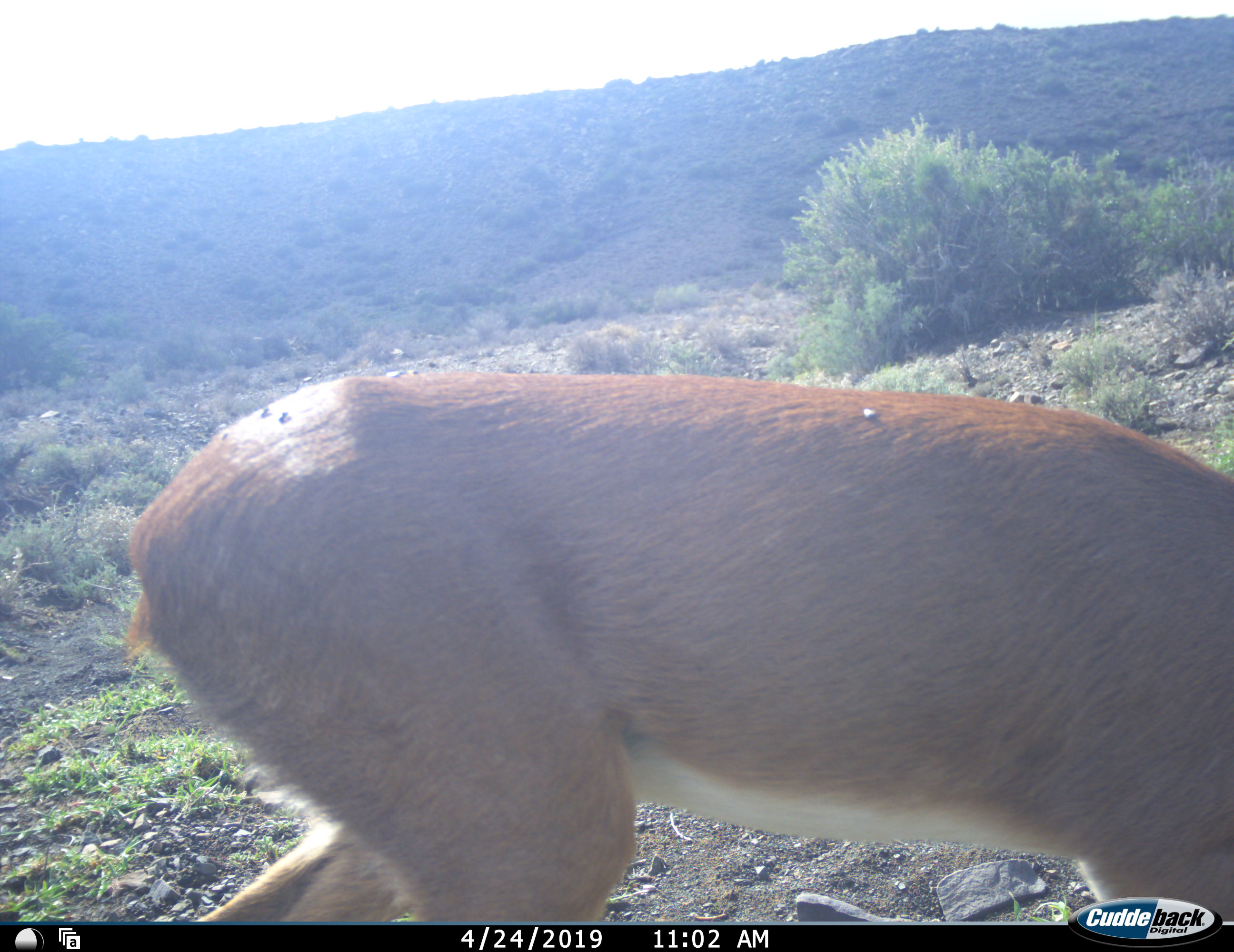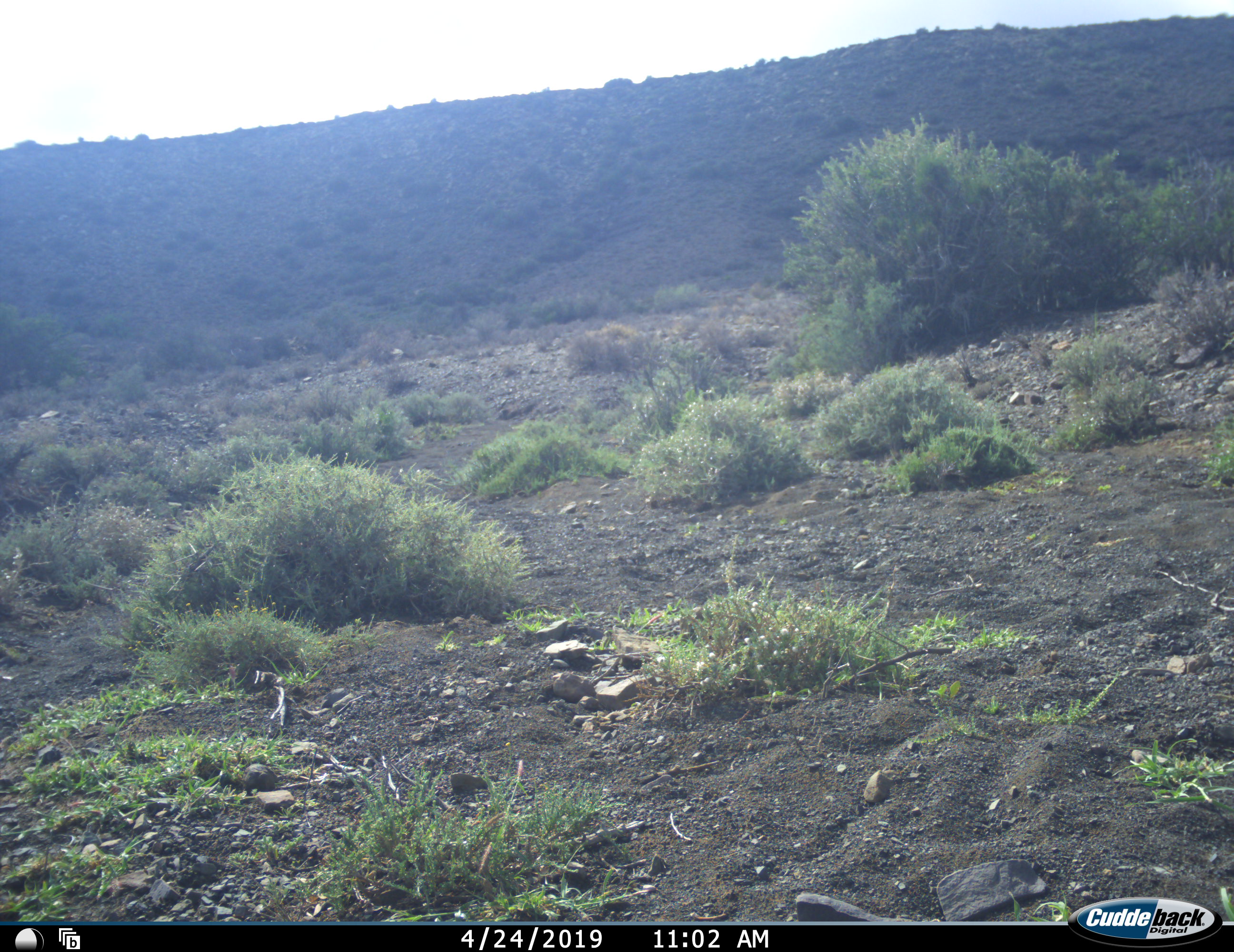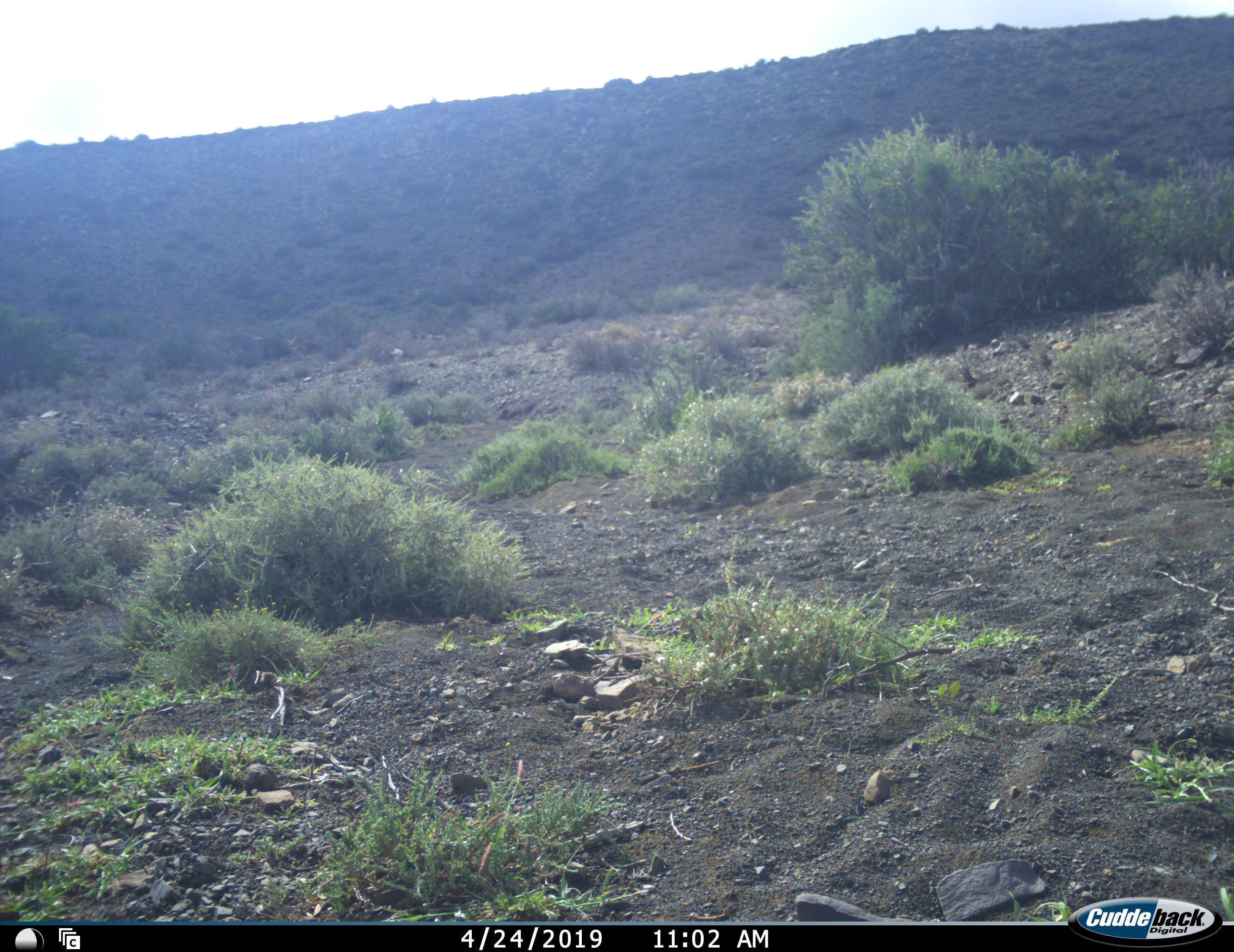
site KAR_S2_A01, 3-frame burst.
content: unidentified animal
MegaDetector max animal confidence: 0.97